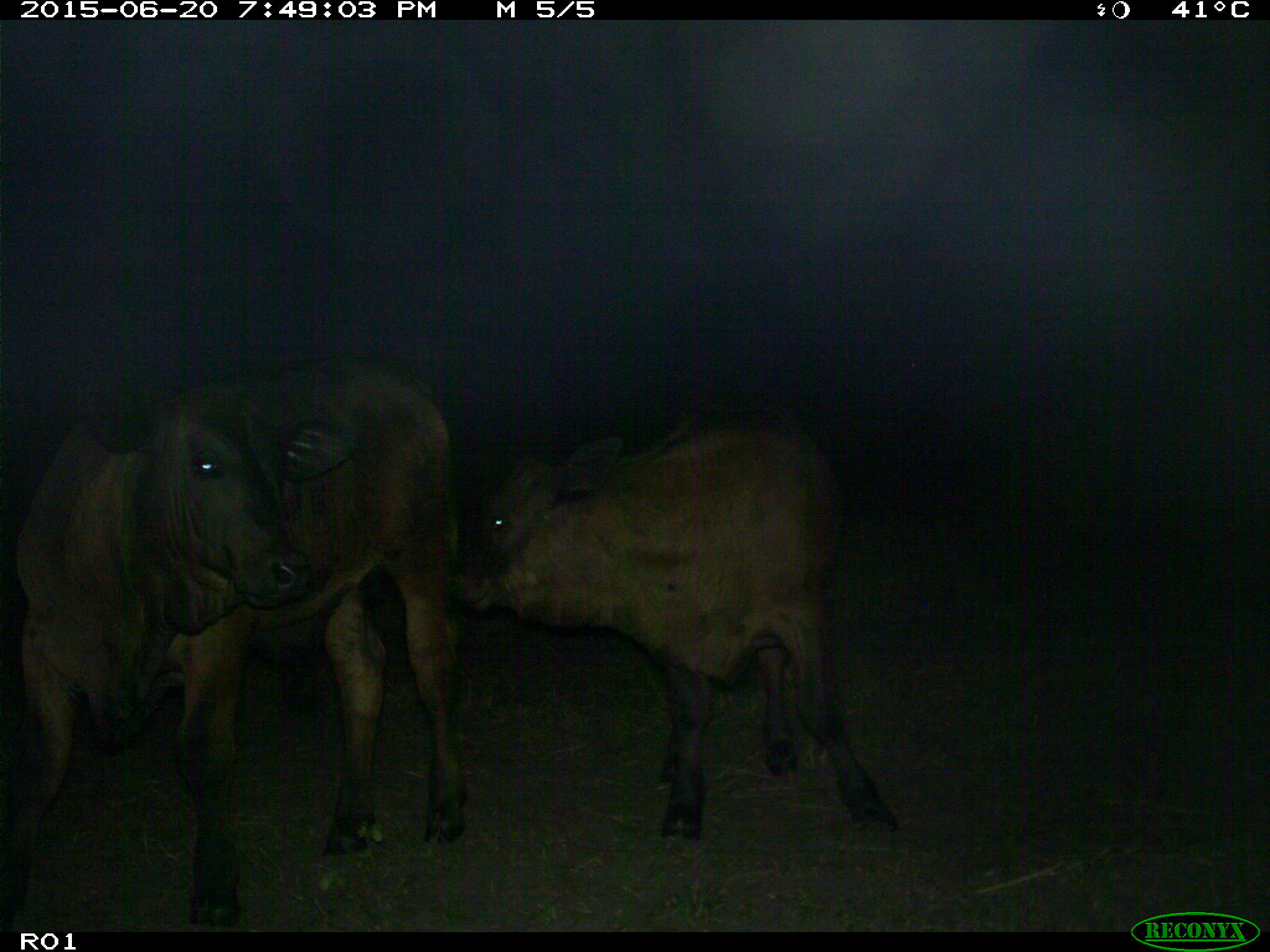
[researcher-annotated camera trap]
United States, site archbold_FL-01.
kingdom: Animalia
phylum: Chordata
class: Mammalia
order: Artiodactyla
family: Bovidae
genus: Bos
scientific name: Bos taurus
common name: domestic cow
Bos taurus (domestic cow).